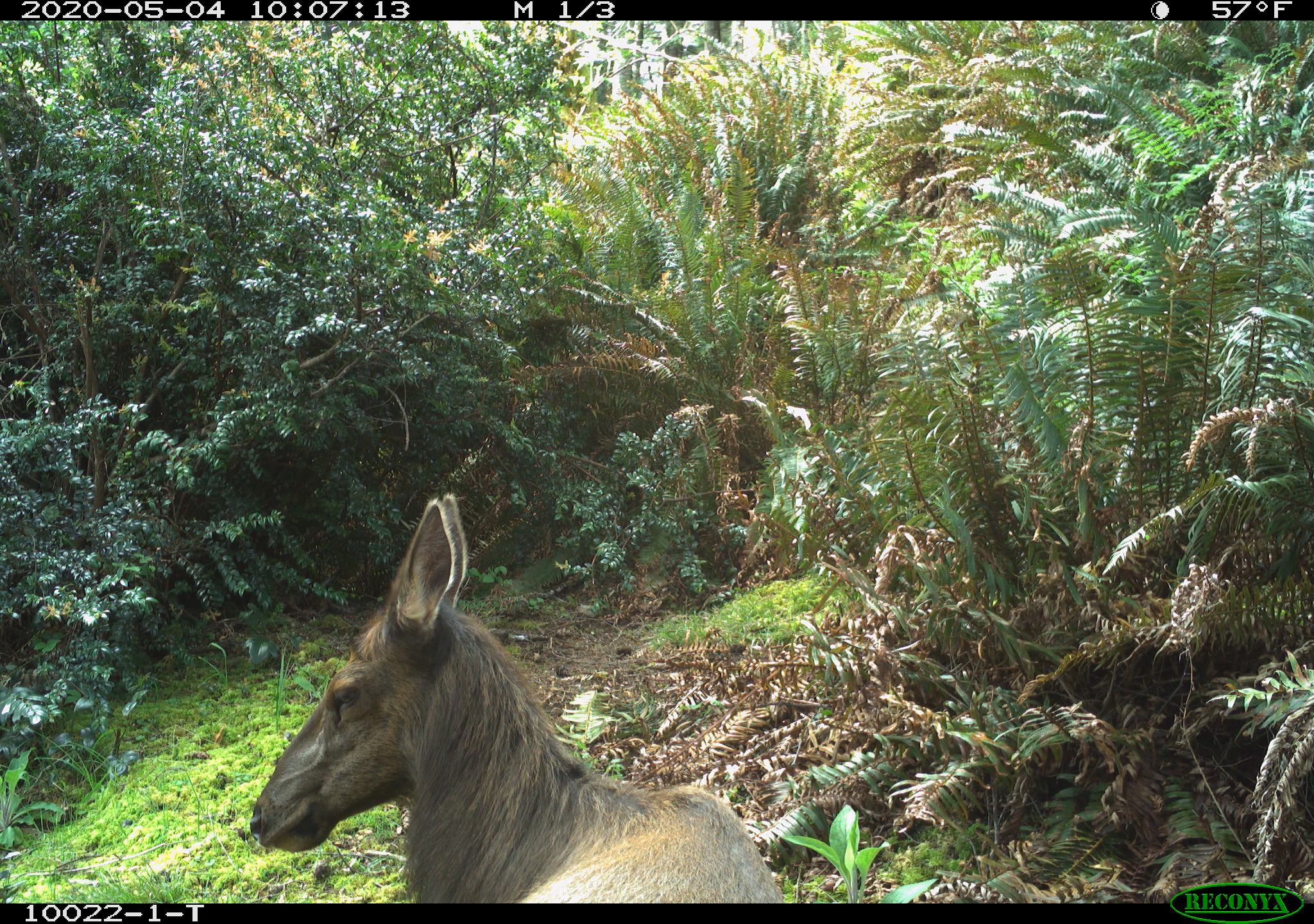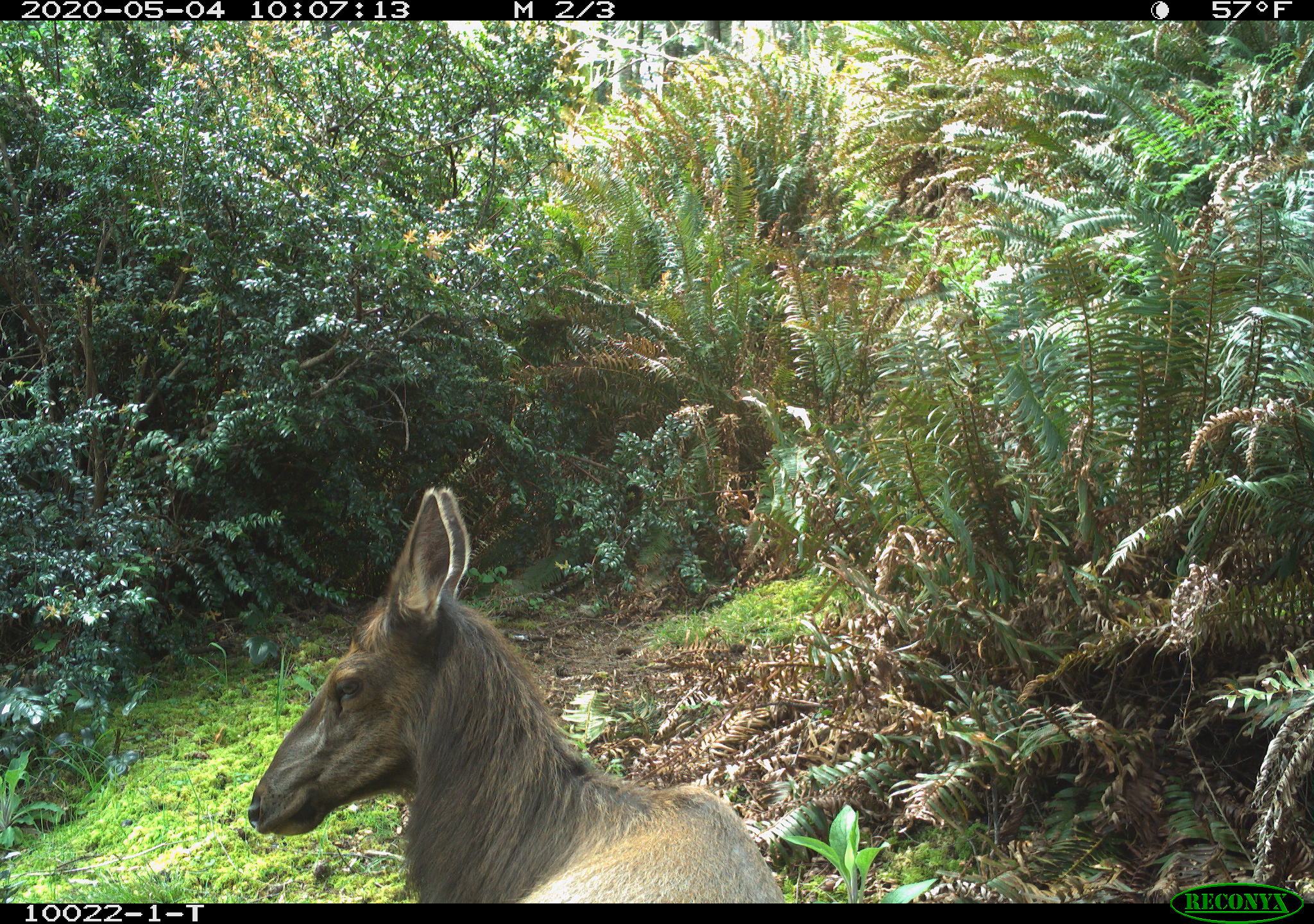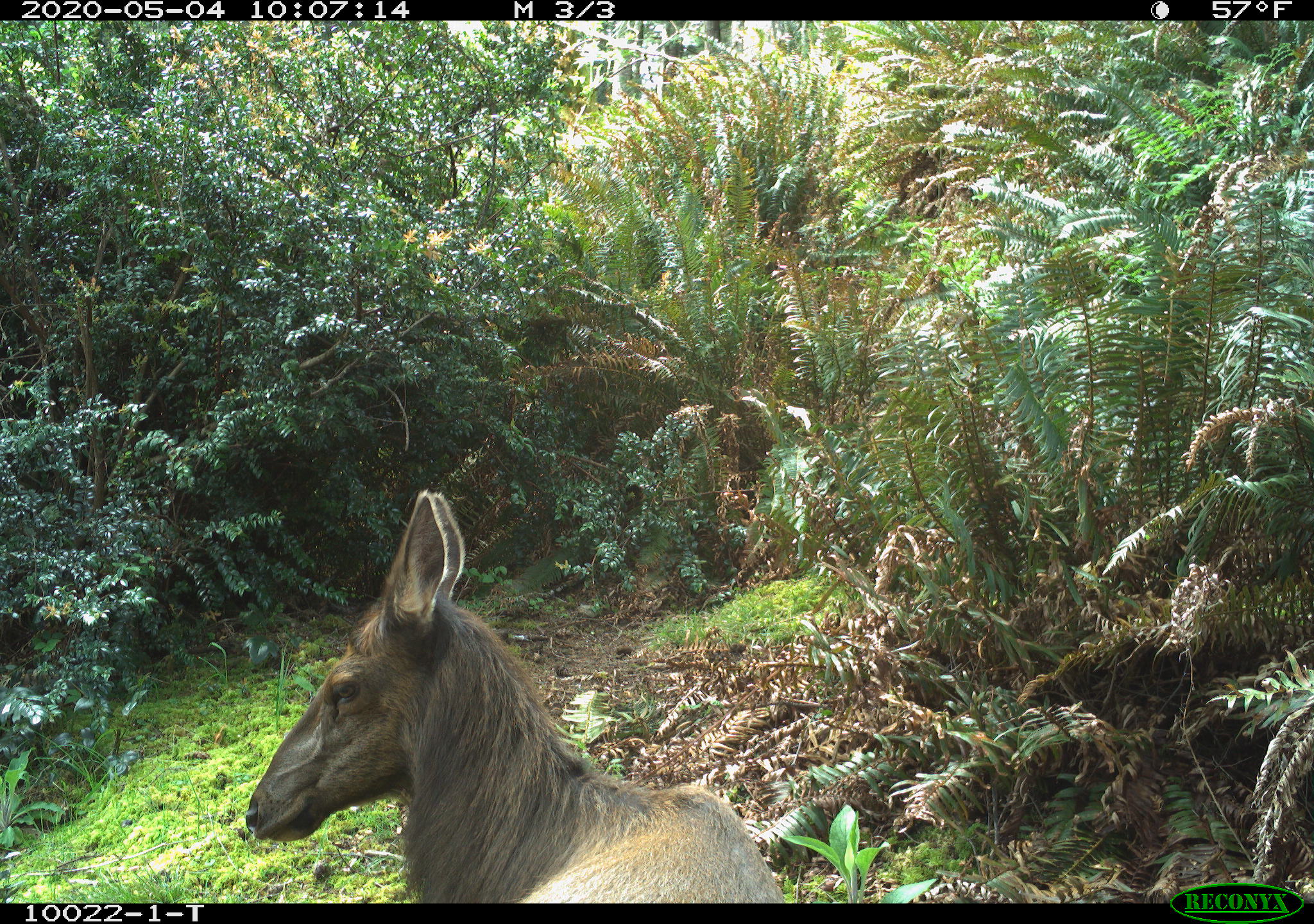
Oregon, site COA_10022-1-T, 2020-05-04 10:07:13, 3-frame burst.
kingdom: Animalia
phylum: Chordata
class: Mammalia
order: Artiodactyla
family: Cervidae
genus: Cervus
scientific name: Cervus canadensis roosevelti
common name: roosevelt elk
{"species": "roosevelt elk (Cervus canadensis roosevelti)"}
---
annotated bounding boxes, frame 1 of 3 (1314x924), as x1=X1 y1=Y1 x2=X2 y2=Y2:
roosevelt elk: x1=249 y1=486 x2=785 y2=895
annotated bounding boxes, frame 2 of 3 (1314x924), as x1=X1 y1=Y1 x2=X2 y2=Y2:
roosevelt elk: x1=242 y1=482 x2=783 y2=897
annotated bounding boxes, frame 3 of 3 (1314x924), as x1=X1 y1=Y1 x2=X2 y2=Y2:
roosevelt elk: x1=236 y1=482 x2=790 y2=895